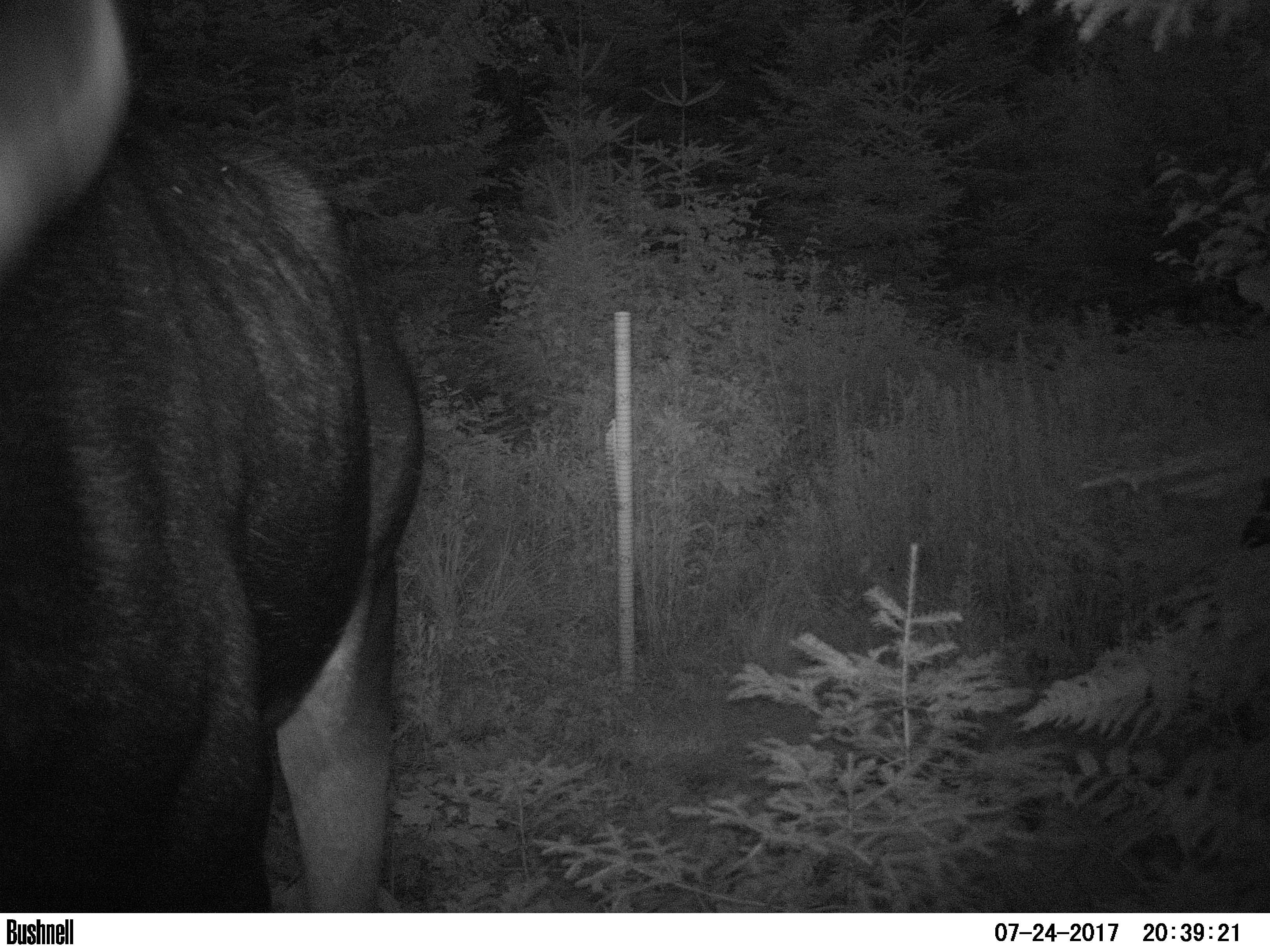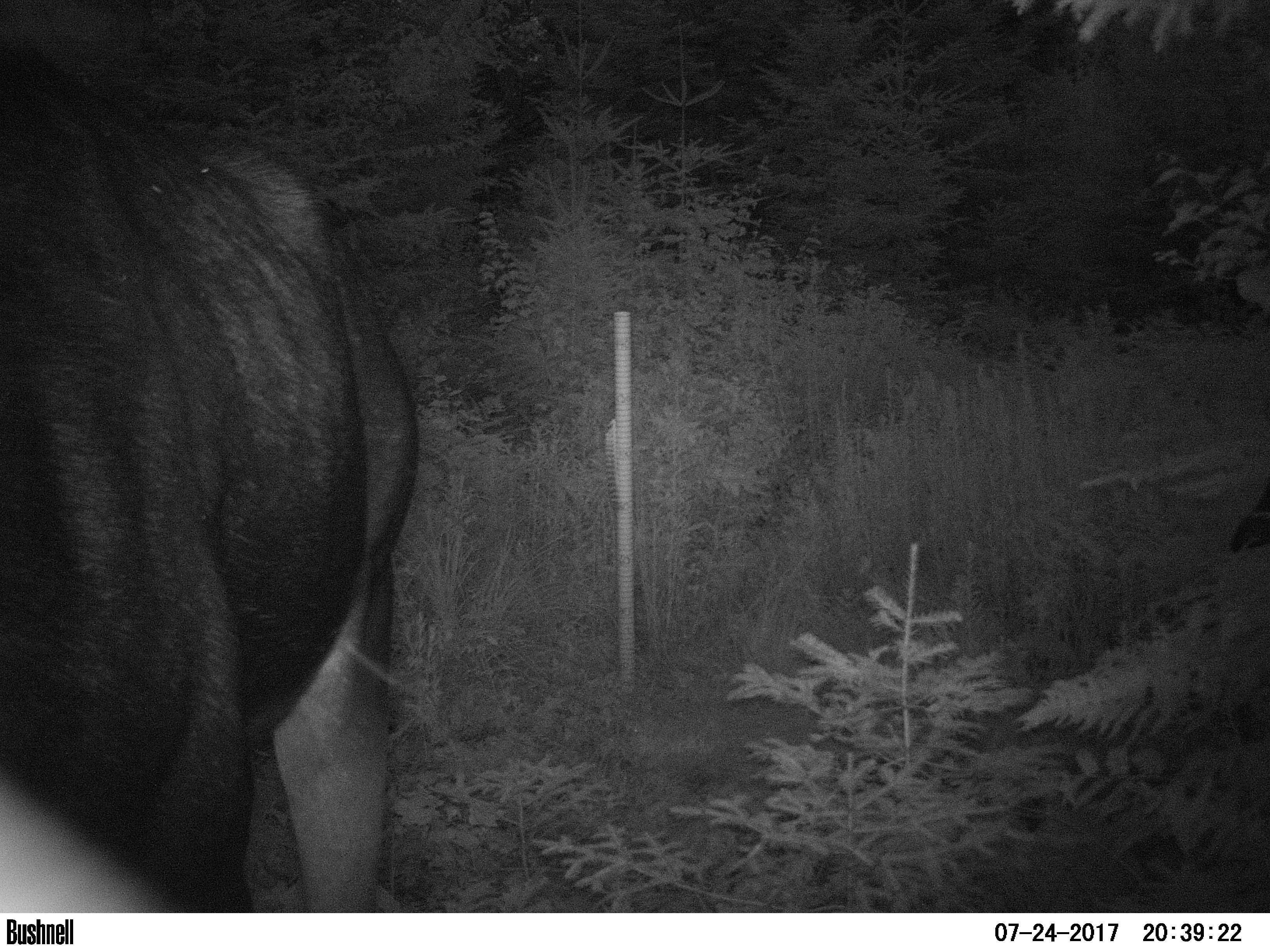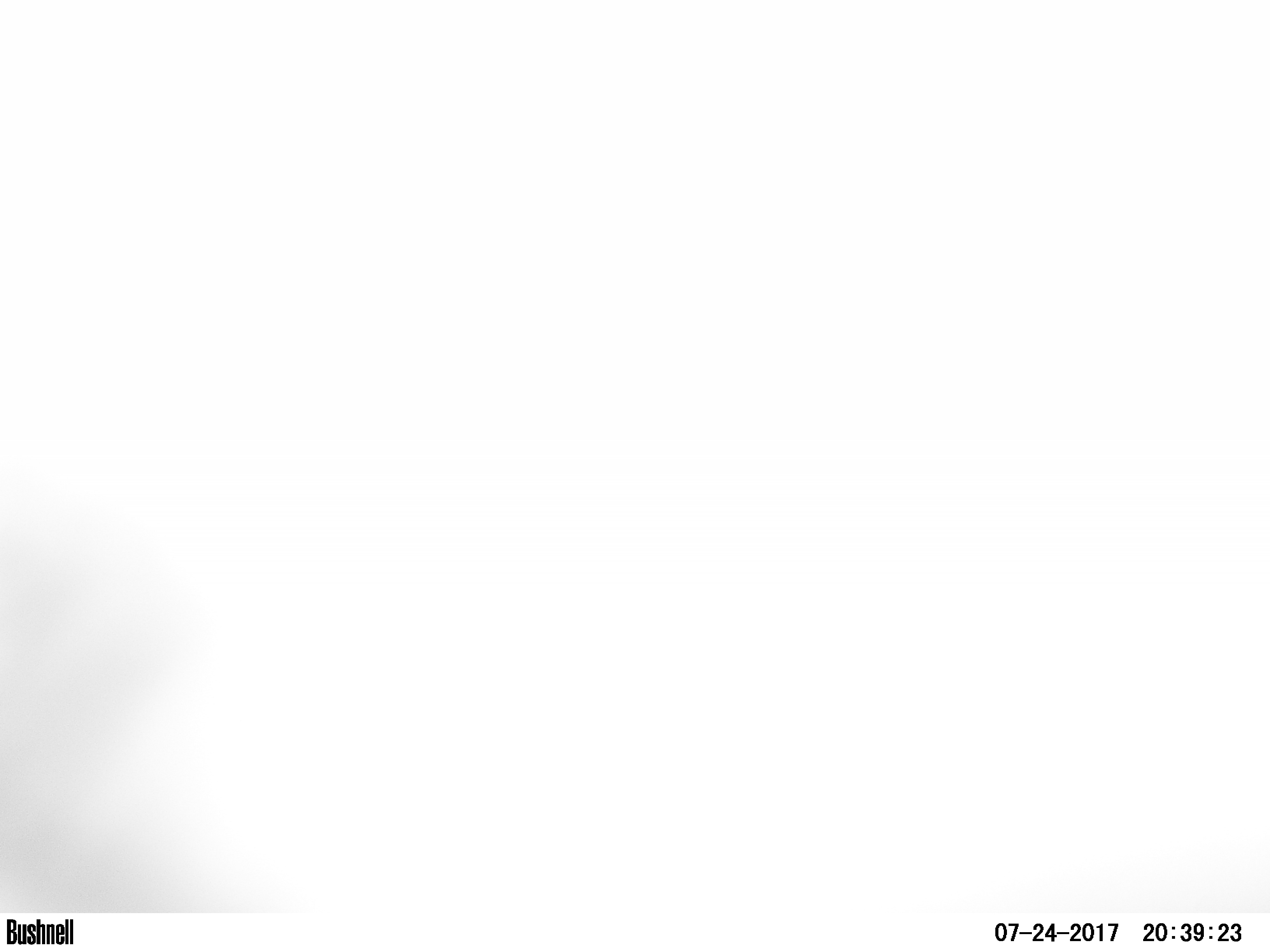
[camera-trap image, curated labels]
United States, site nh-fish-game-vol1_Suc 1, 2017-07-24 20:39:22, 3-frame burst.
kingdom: Animalia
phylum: Chordata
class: Mammalia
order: Artiodactyla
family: Cervidae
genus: Alces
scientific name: Alces alces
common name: moose